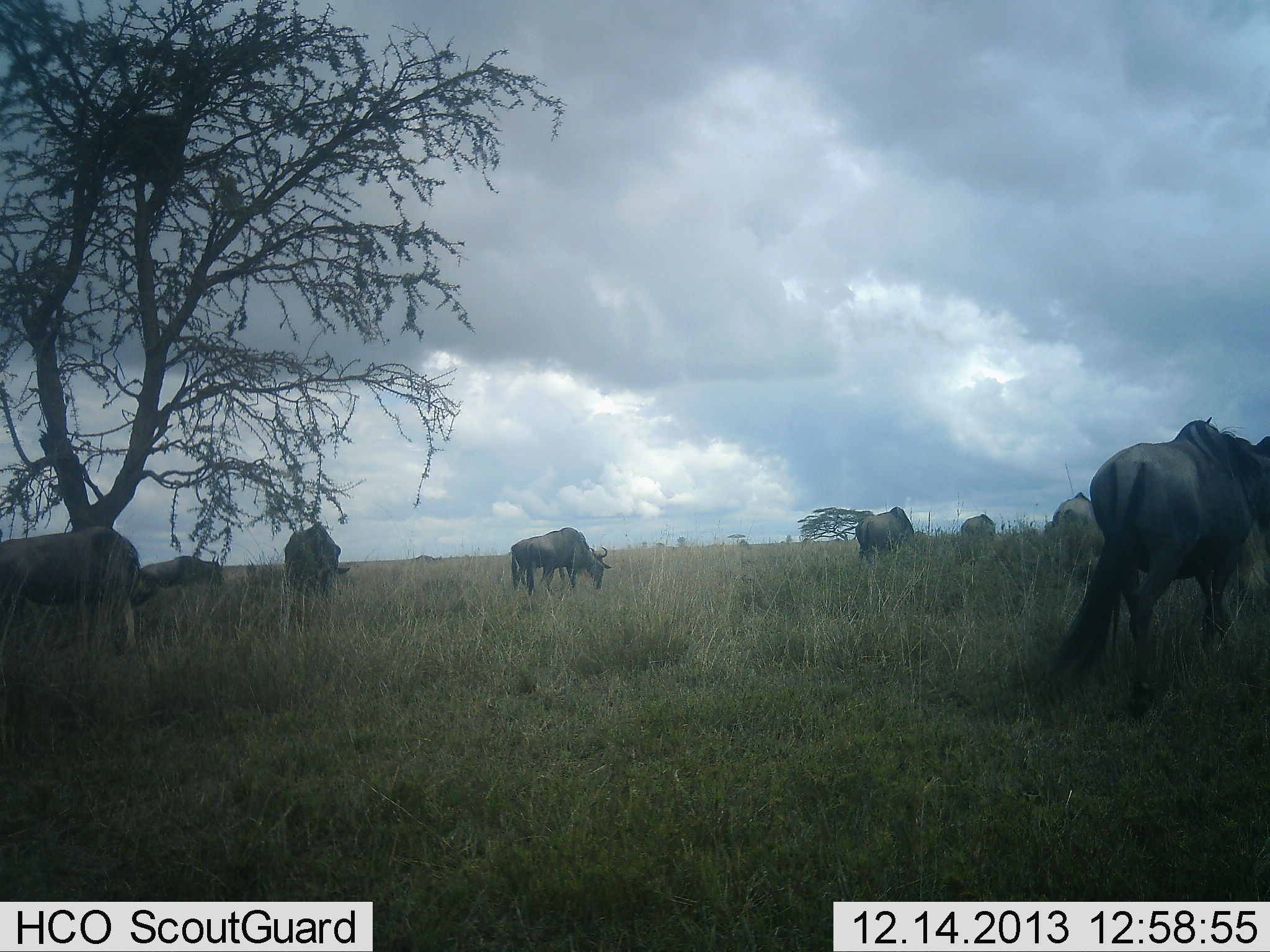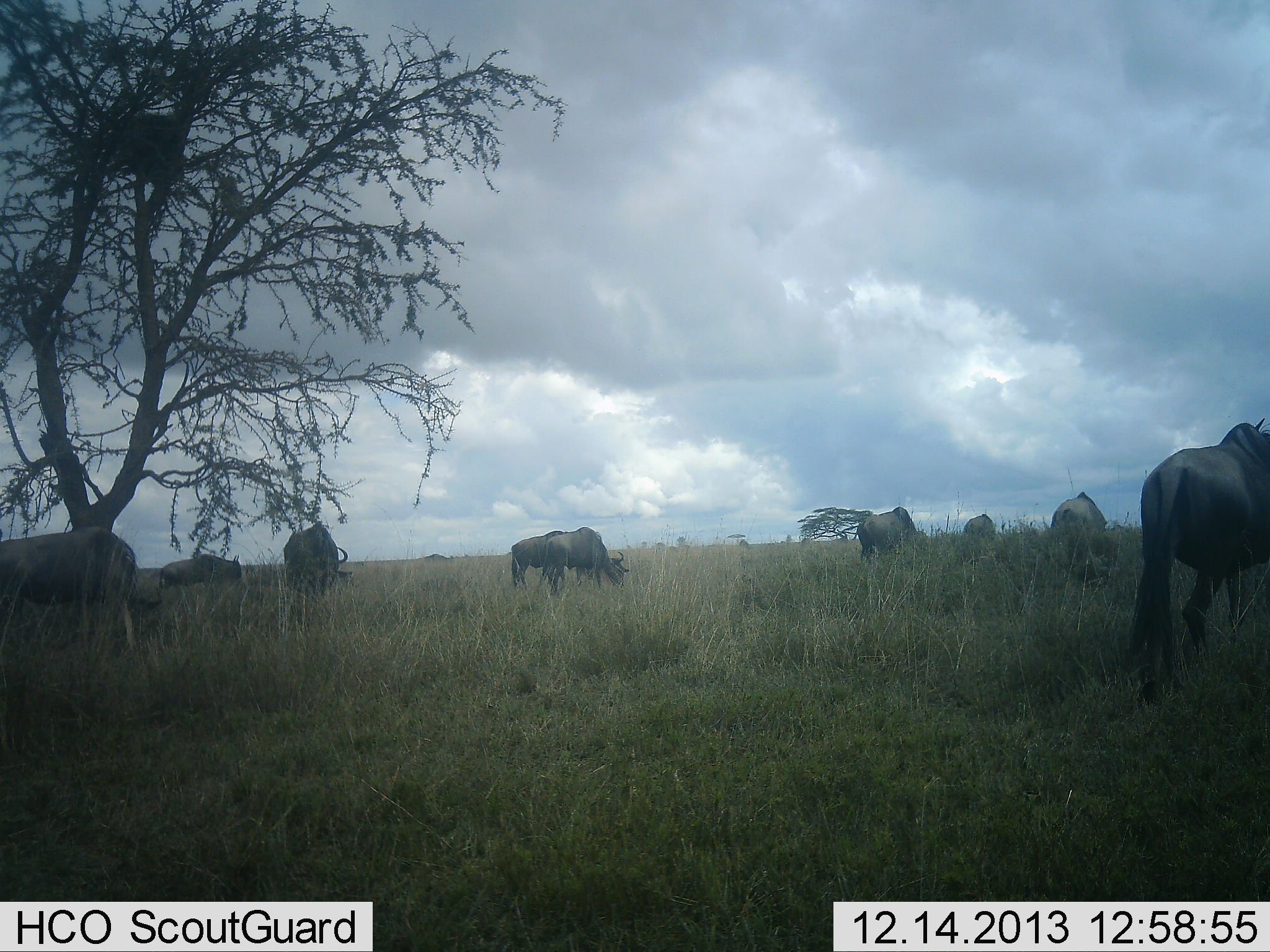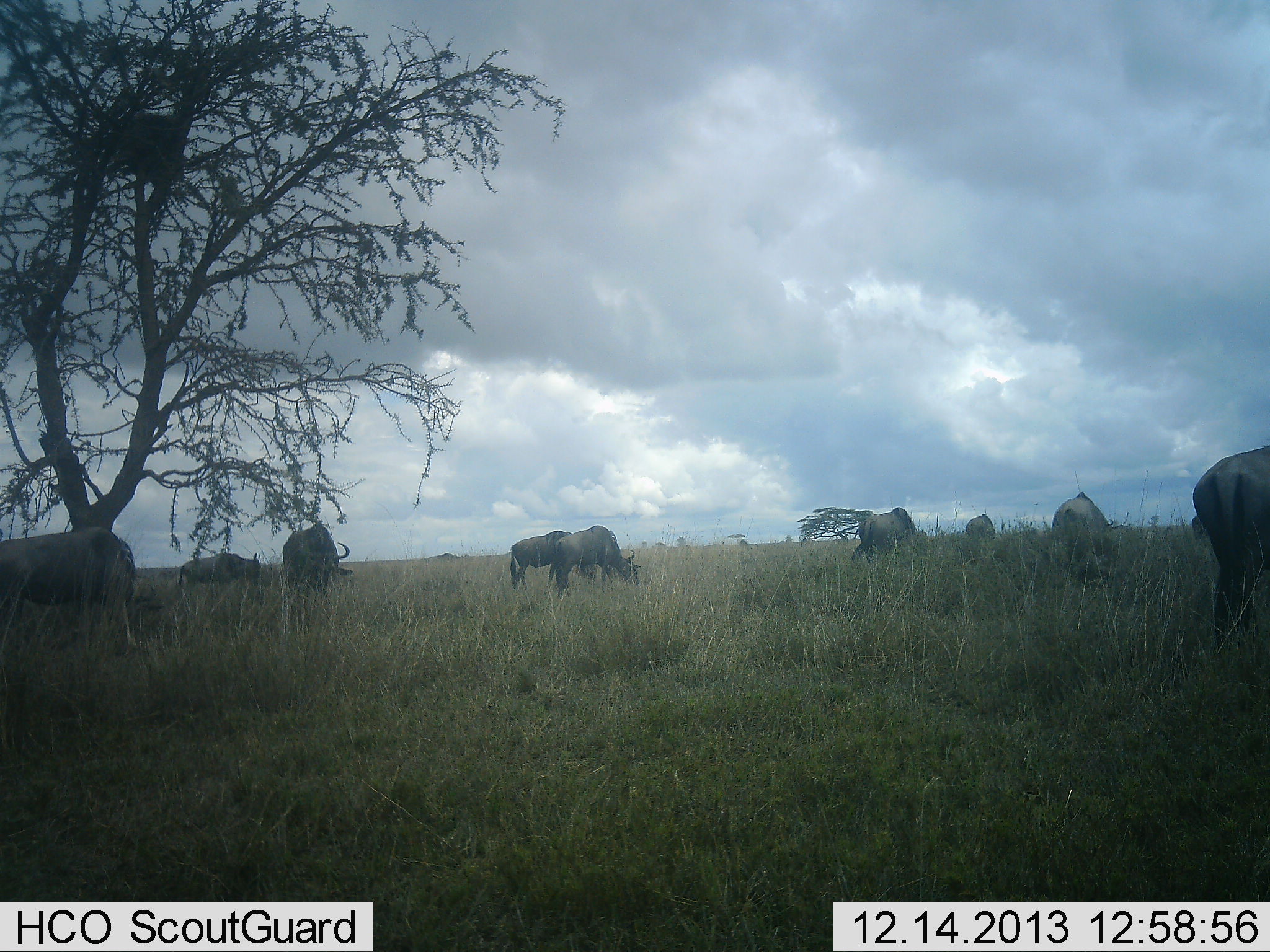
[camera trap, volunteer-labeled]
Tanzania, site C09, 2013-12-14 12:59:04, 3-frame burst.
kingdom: Animalia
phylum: Chordata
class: Mammalia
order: Artiodactyla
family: Bovidae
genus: Connochaetes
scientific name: Connochaetes taurinus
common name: blue wildebeest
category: wildebeest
Wildebeest (blue wildebeest) (Connochaetes taurinus), count 9. Behavior (volunteer vote fractions): standing 20%, resting 10%, moving 60%, interacting 0%. Young present (vote fraction): 0%. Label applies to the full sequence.